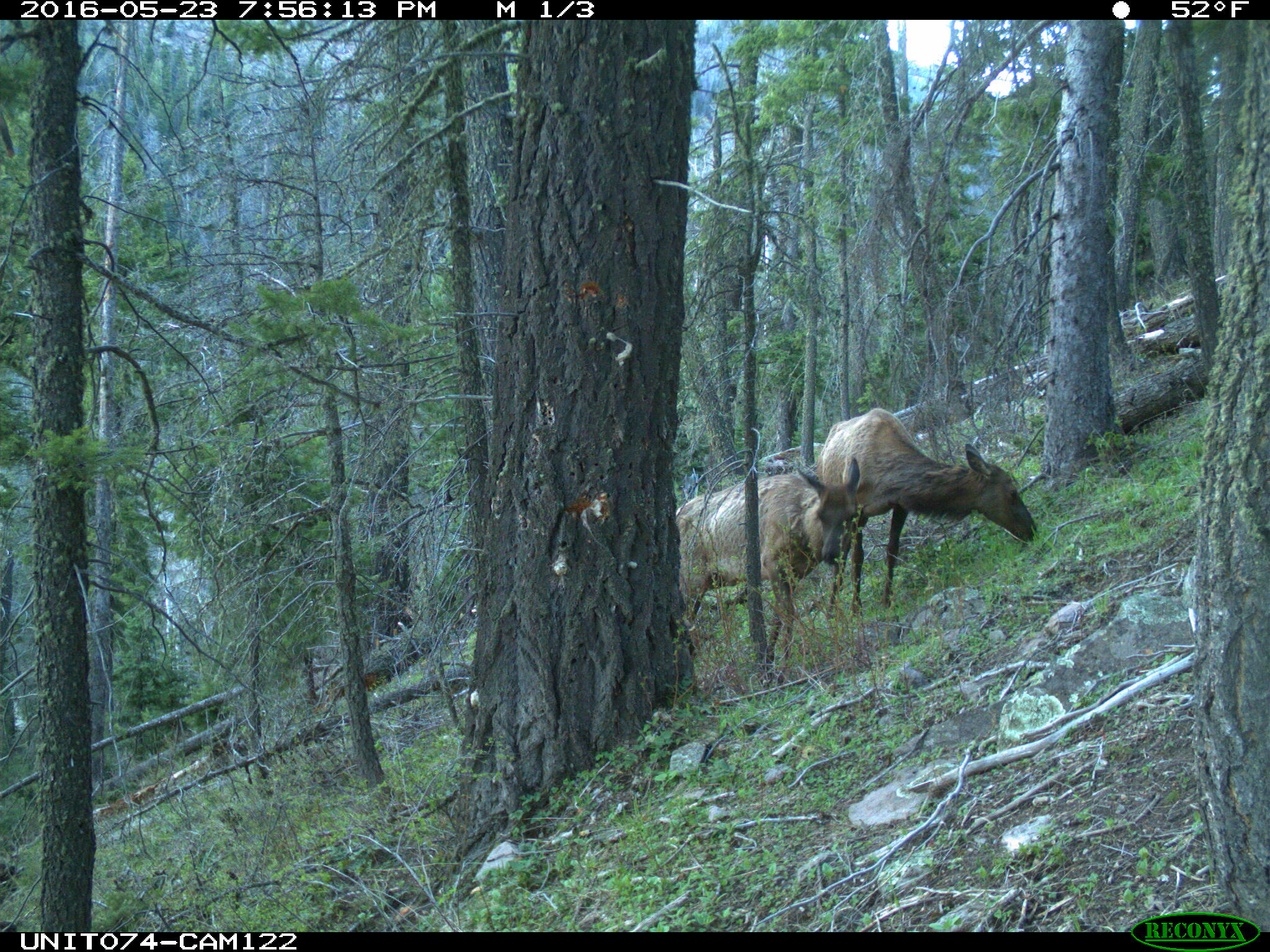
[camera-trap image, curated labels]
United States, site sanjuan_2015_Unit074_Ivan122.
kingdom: Animalia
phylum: Chordata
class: Mammalia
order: Artiodactyla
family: Cervidae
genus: Cervus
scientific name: Cervus elaphus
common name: red deer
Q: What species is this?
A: Cervus elaphus (red deer).